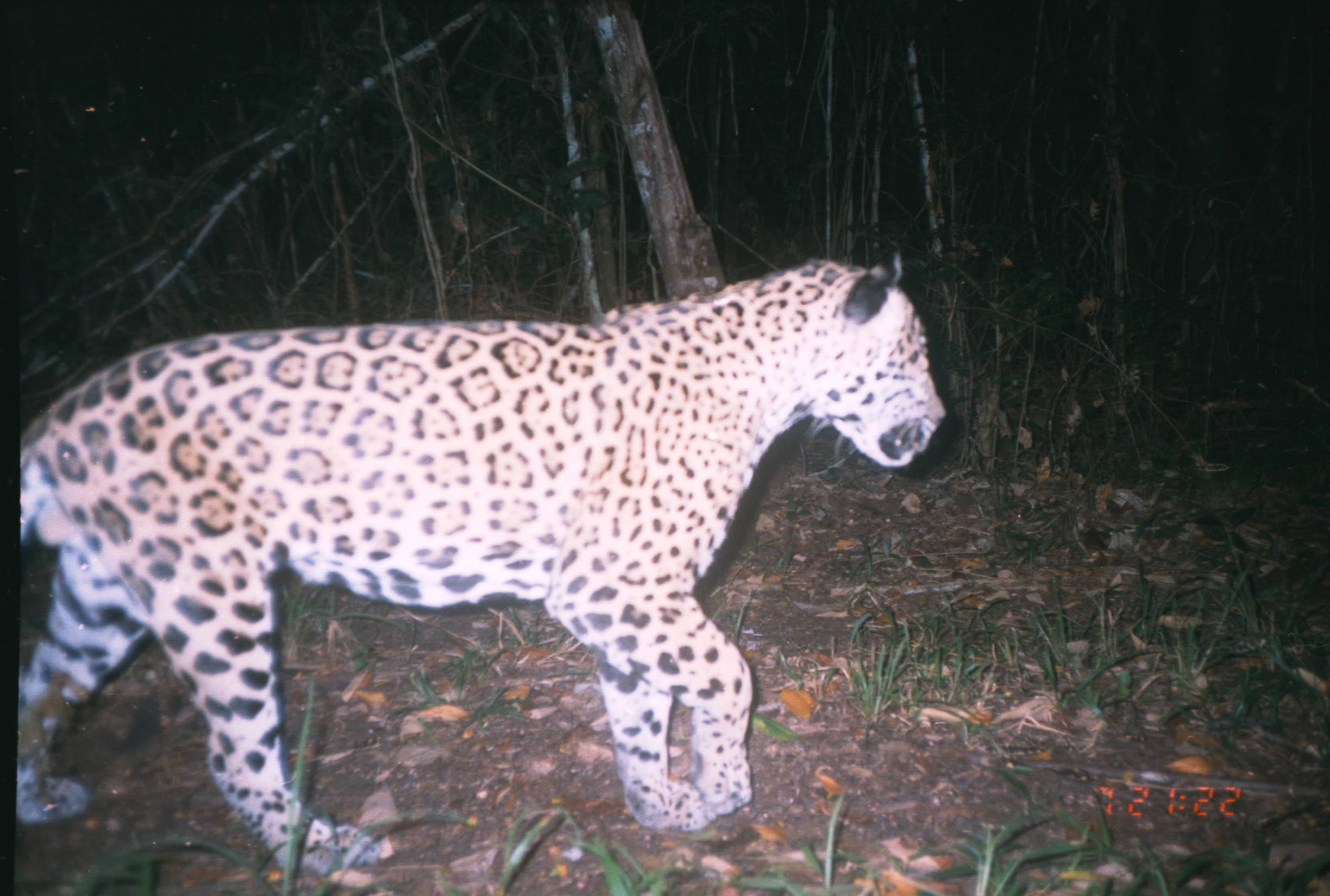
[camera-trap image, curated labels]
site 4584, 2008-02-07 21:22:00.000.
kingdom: Animalia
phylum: Chordata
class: Mammalia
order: Carnivora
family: Felidae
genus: Panthera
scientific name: Panthera onca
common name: jaguar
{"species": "Panthera onca (jaguar)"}